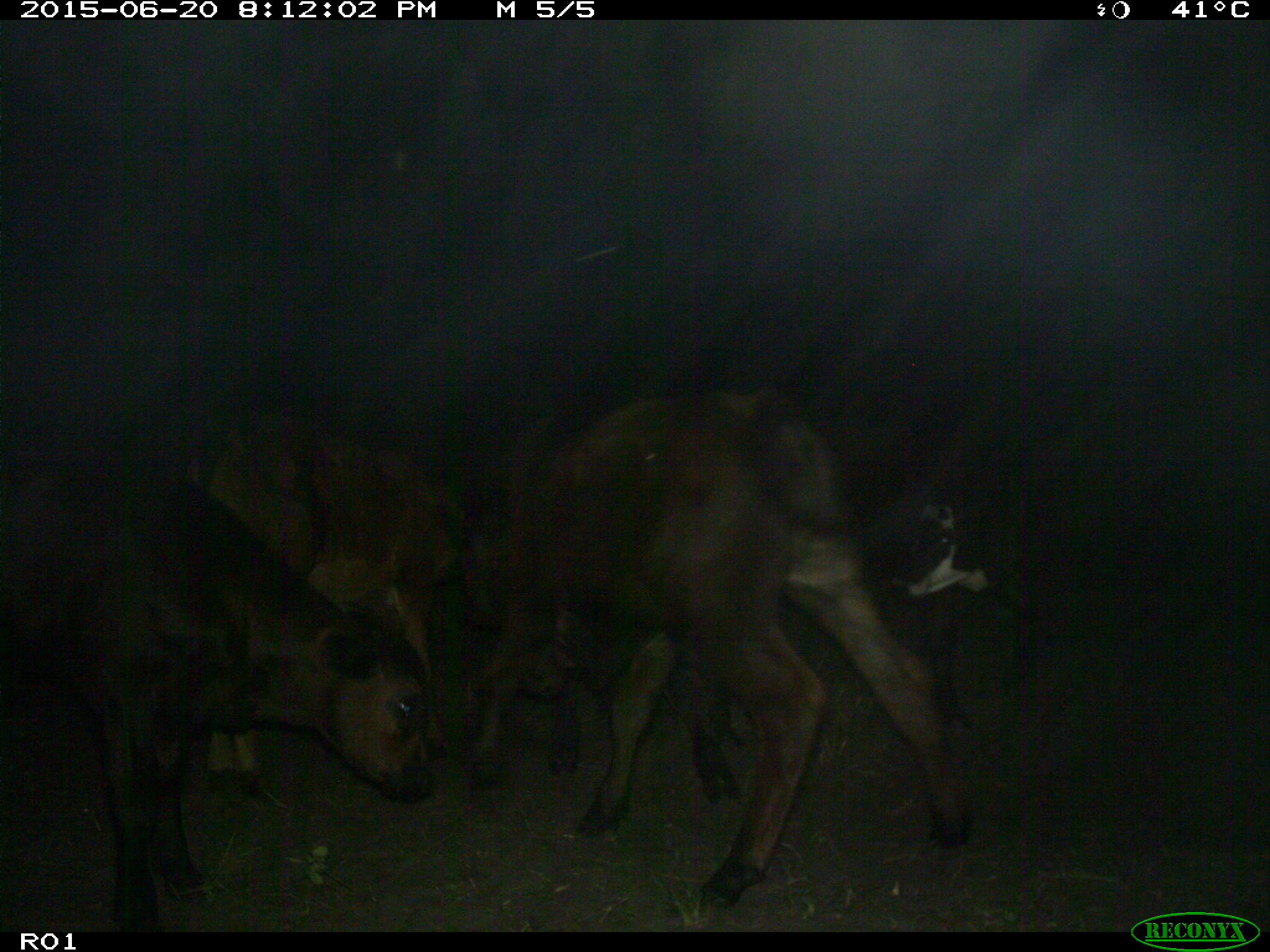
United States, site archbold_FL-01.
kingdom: Animalia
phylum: Chordata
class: Mammalia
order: Artiodactyla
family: Bovidae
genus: Bos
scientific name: Bos taurus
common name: domestic cow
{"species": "Bos taurus (domestic cow)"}